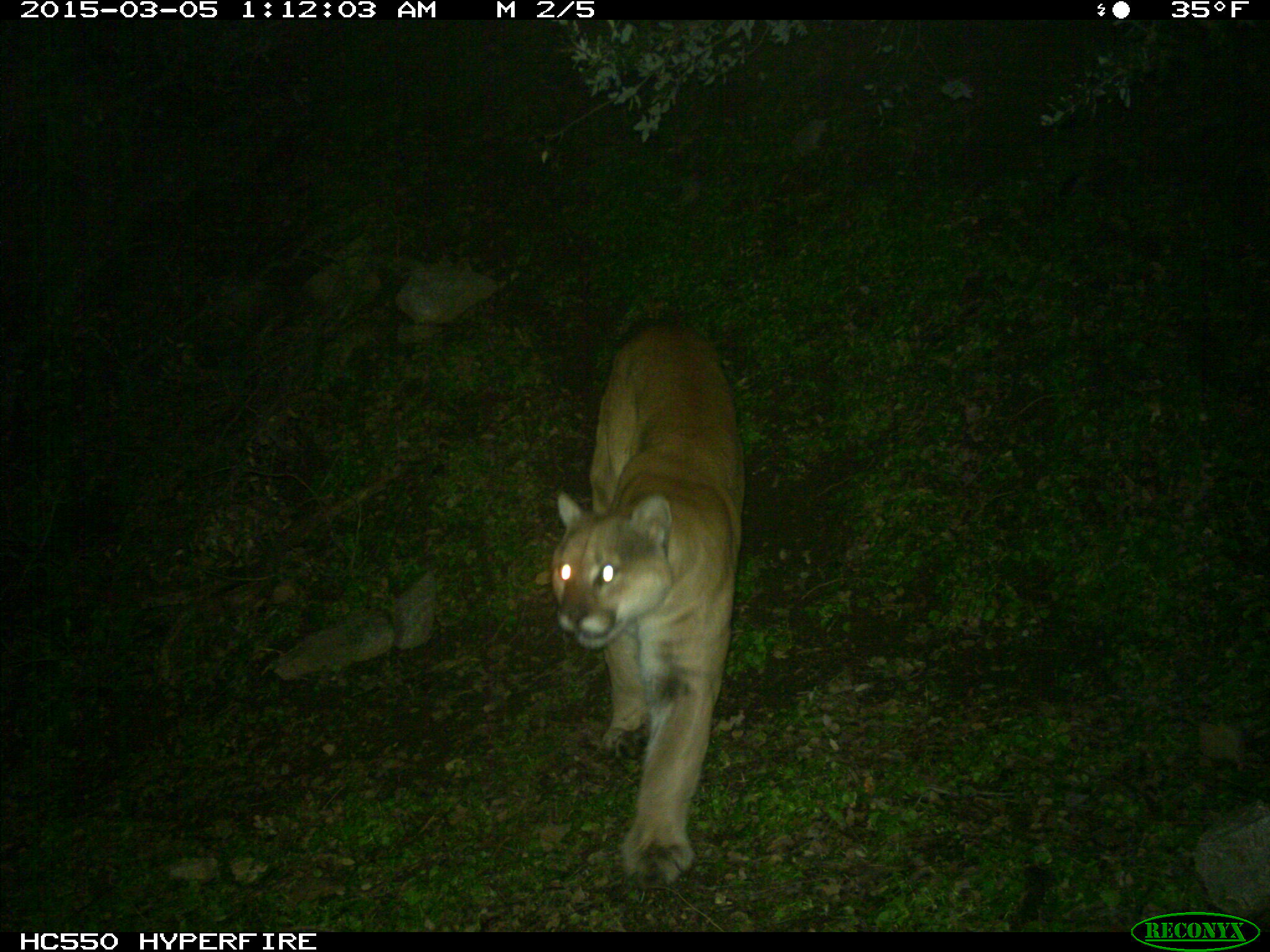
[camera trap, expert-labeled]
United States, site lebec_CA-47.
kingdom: Animalia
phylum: Chordata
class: Mammalia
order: Carnivora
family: Felidae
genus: Puma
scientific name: Puma concolor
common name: mountain lion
Puma concolor (mountain lion).